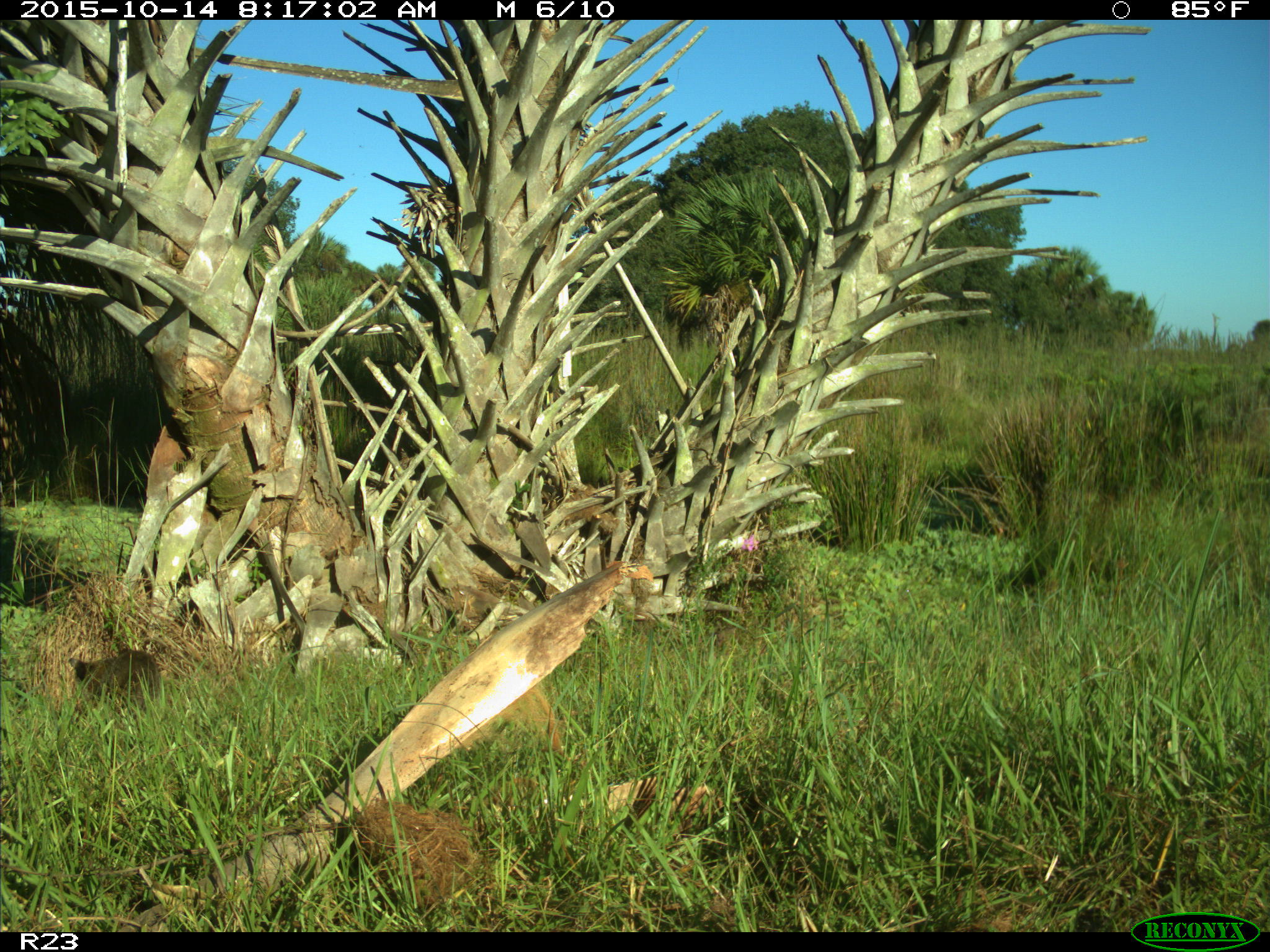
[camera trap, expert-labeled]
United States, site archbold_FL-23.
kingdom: Animalia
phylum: Chordata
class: Mammalia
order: Carnivora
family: Procyonidae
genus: Procyon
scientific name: Procyon lotor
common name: common raccoon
Procyon lotor (common raccoon).